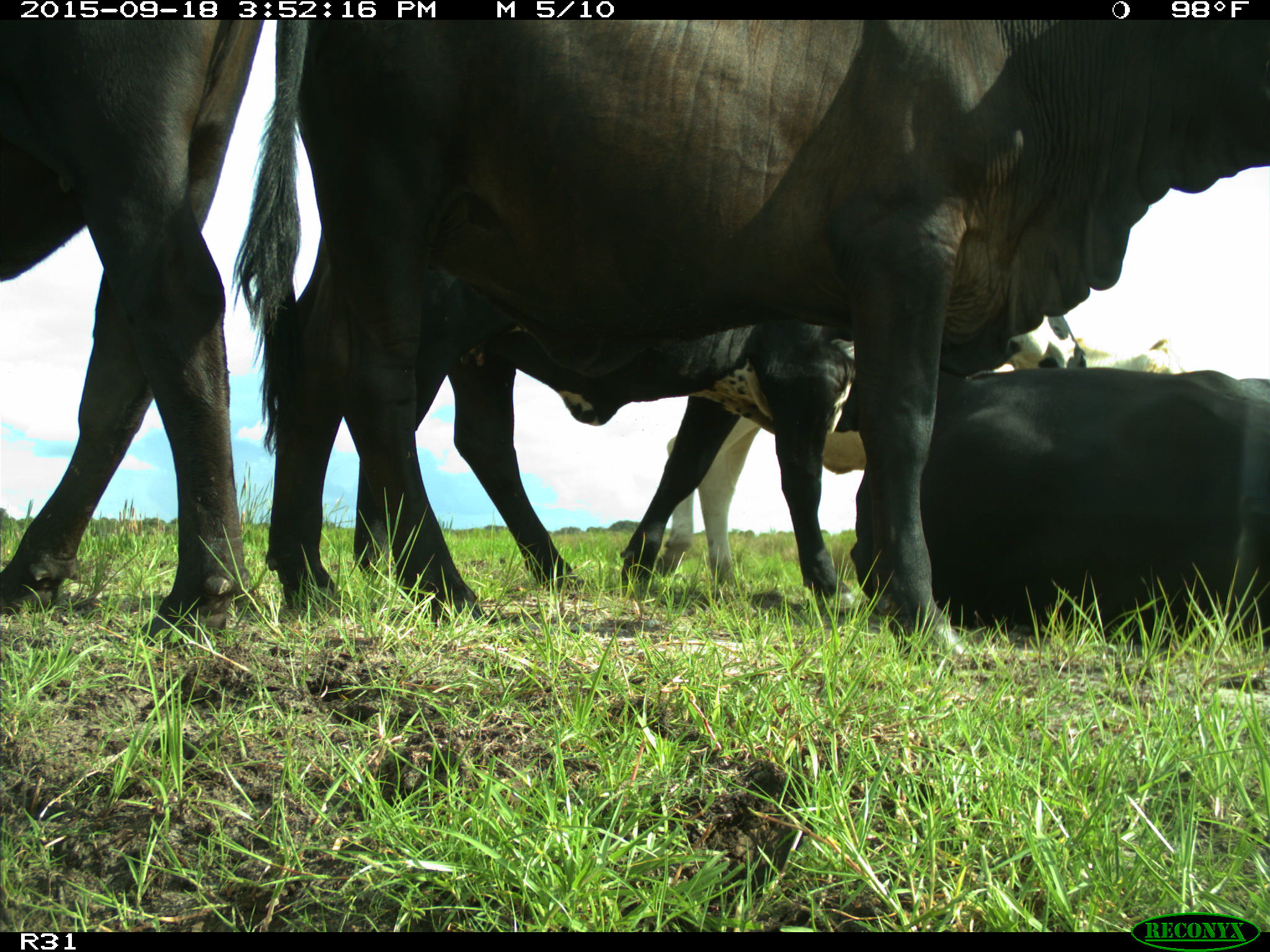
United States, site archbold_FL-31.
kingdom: Animalia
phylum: Chordata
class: Mammalia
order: Artiodactyla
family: Bovidae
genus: Bos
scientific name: Bos taurus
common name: domestic cow